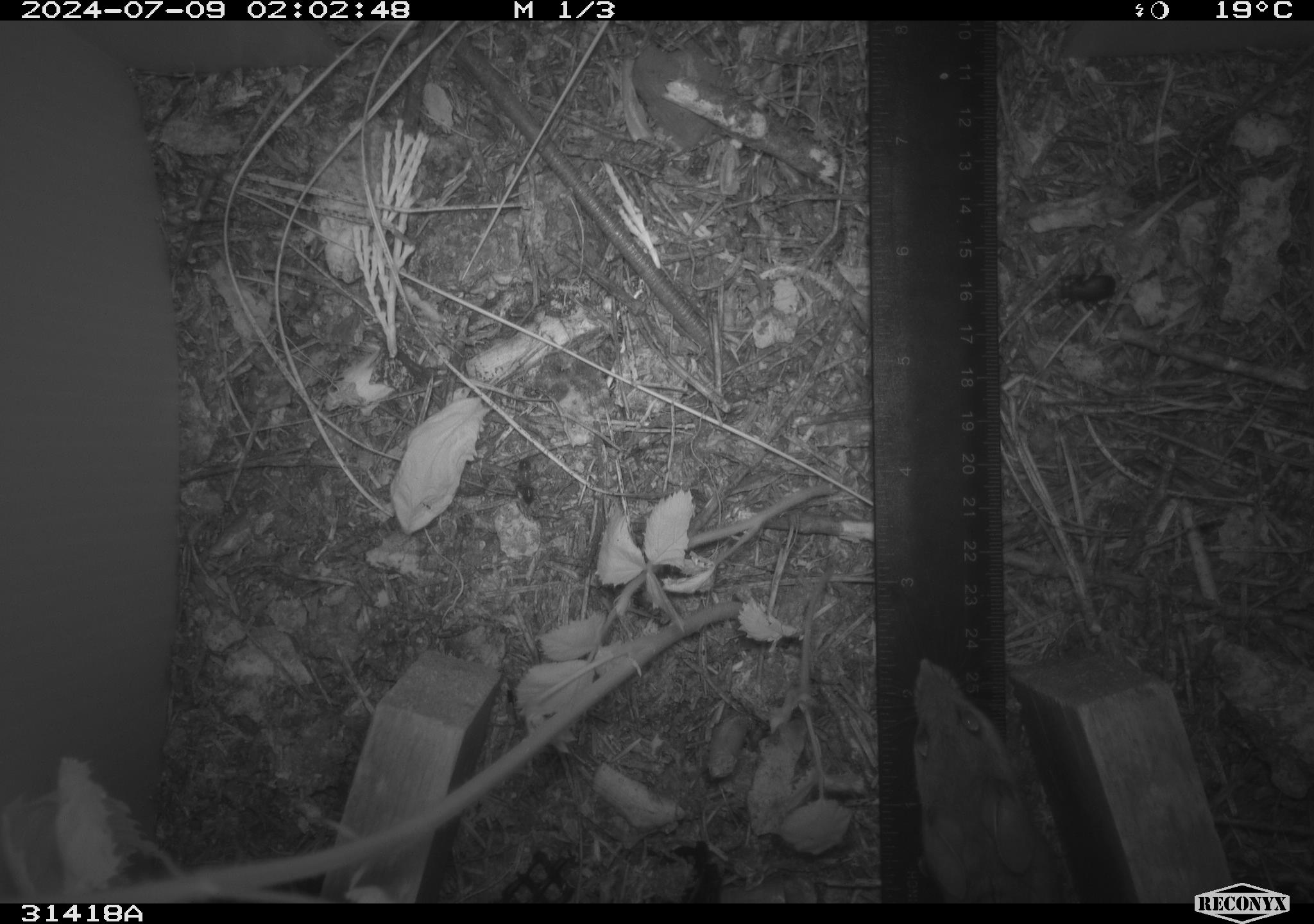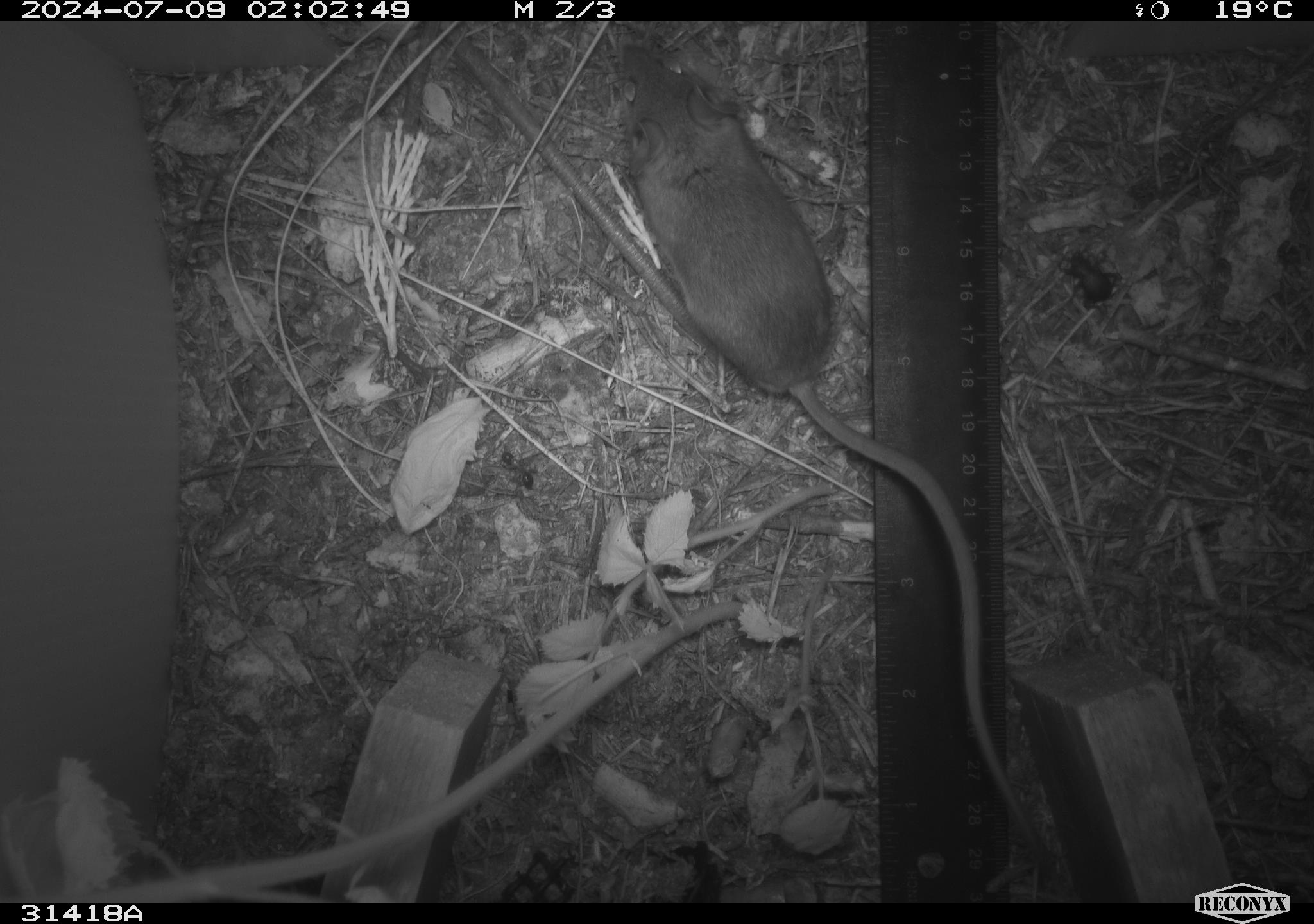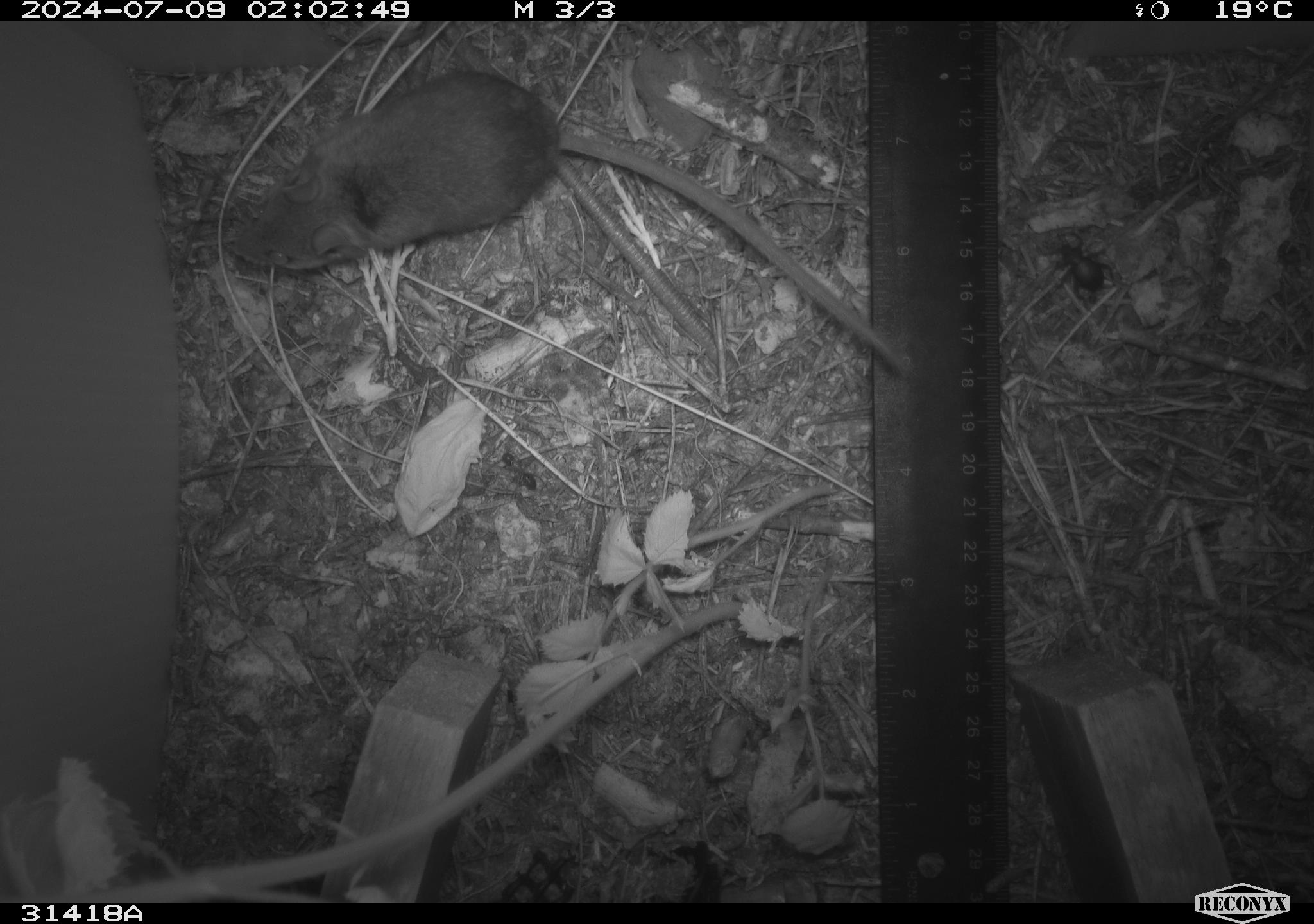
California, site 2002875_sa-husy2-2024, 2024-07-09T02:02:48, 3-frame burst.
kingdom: Animalia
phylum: Chordata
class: Mammalia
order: Rodentia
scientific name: Rodentia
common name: rodent